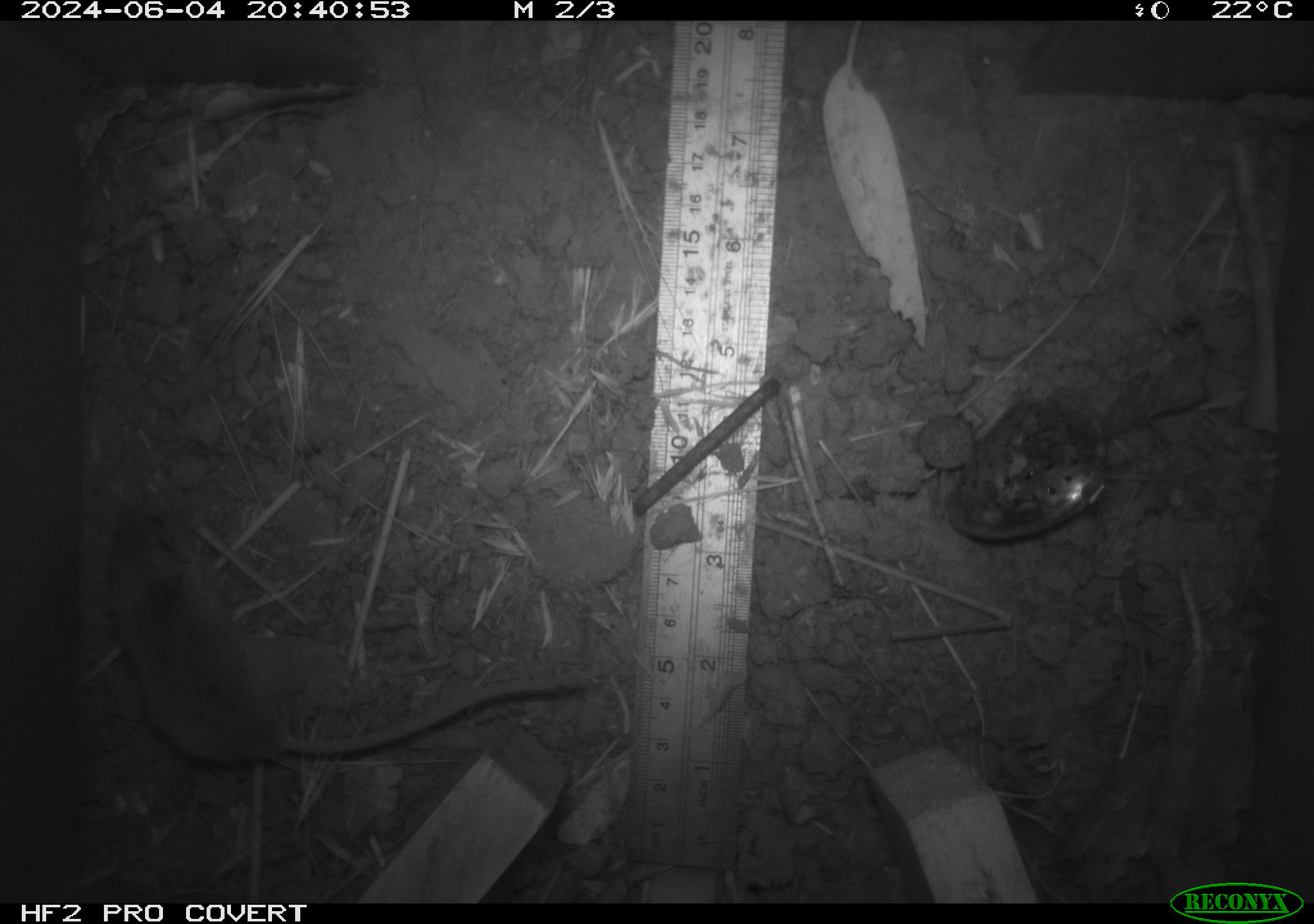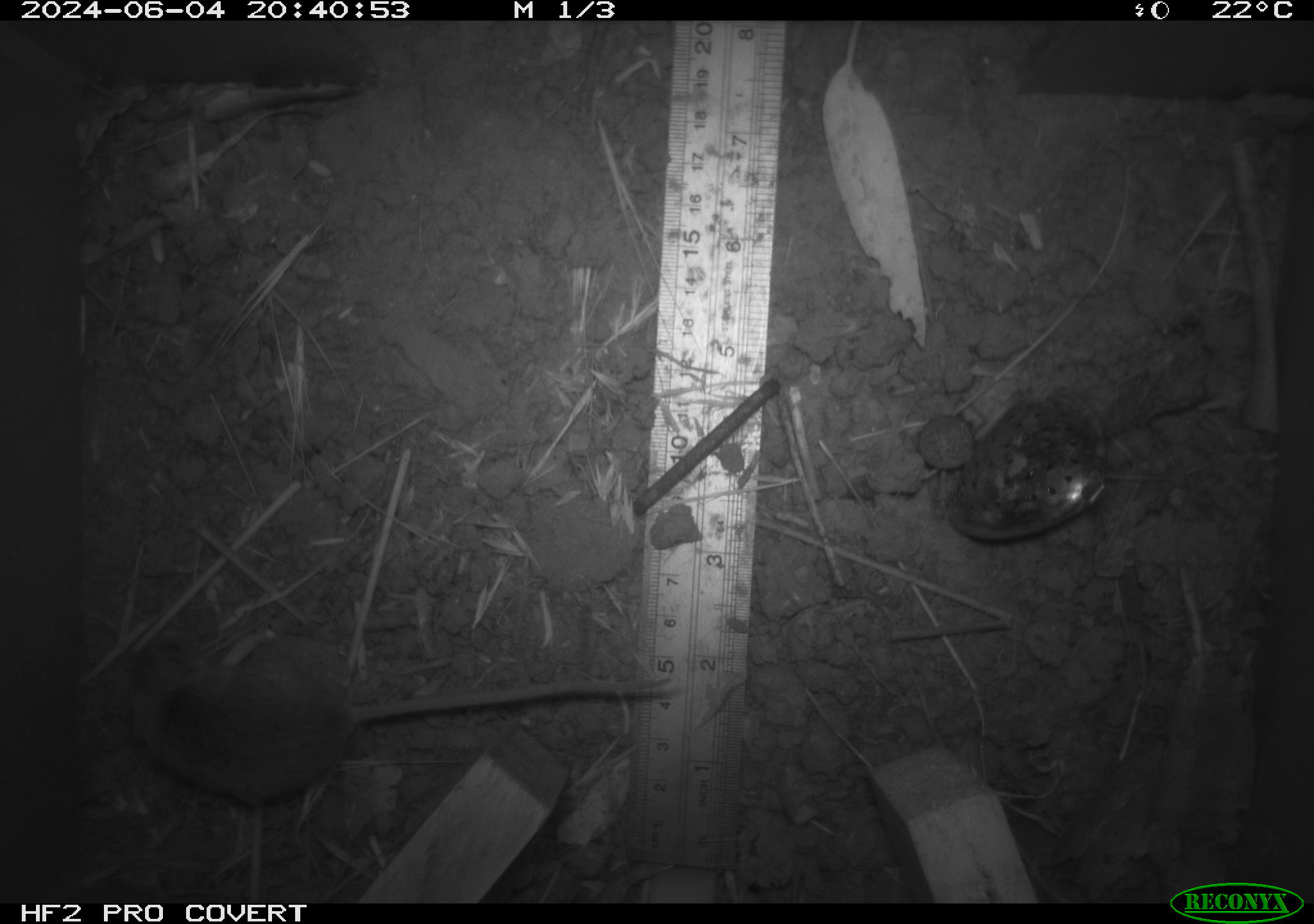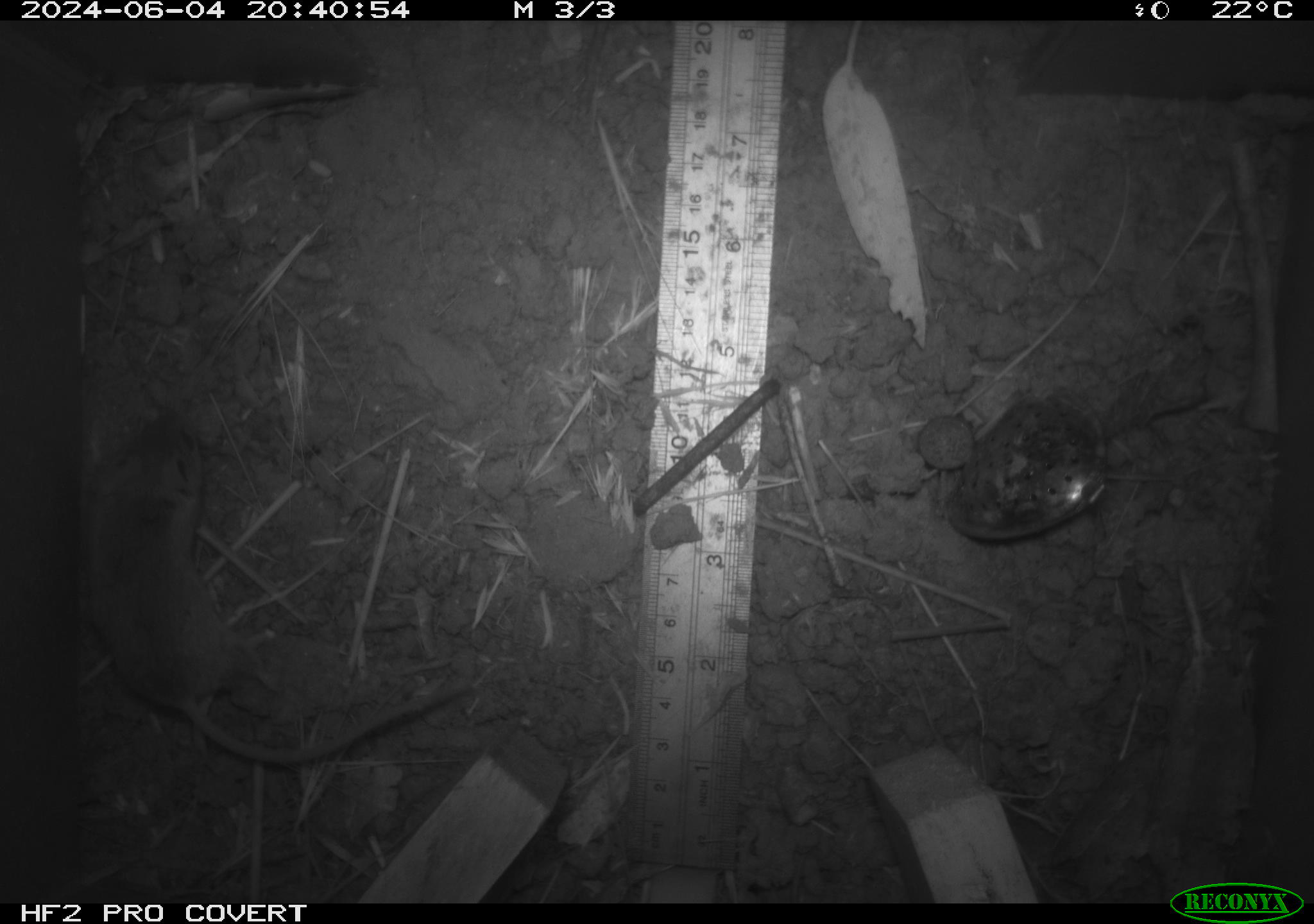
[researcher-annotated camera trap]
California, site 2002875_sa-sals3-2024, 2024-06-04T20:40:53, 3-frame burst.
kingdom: Animalia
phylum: Chordata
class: Mammalia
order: Rodentia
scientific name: Rodentia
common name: mouse species